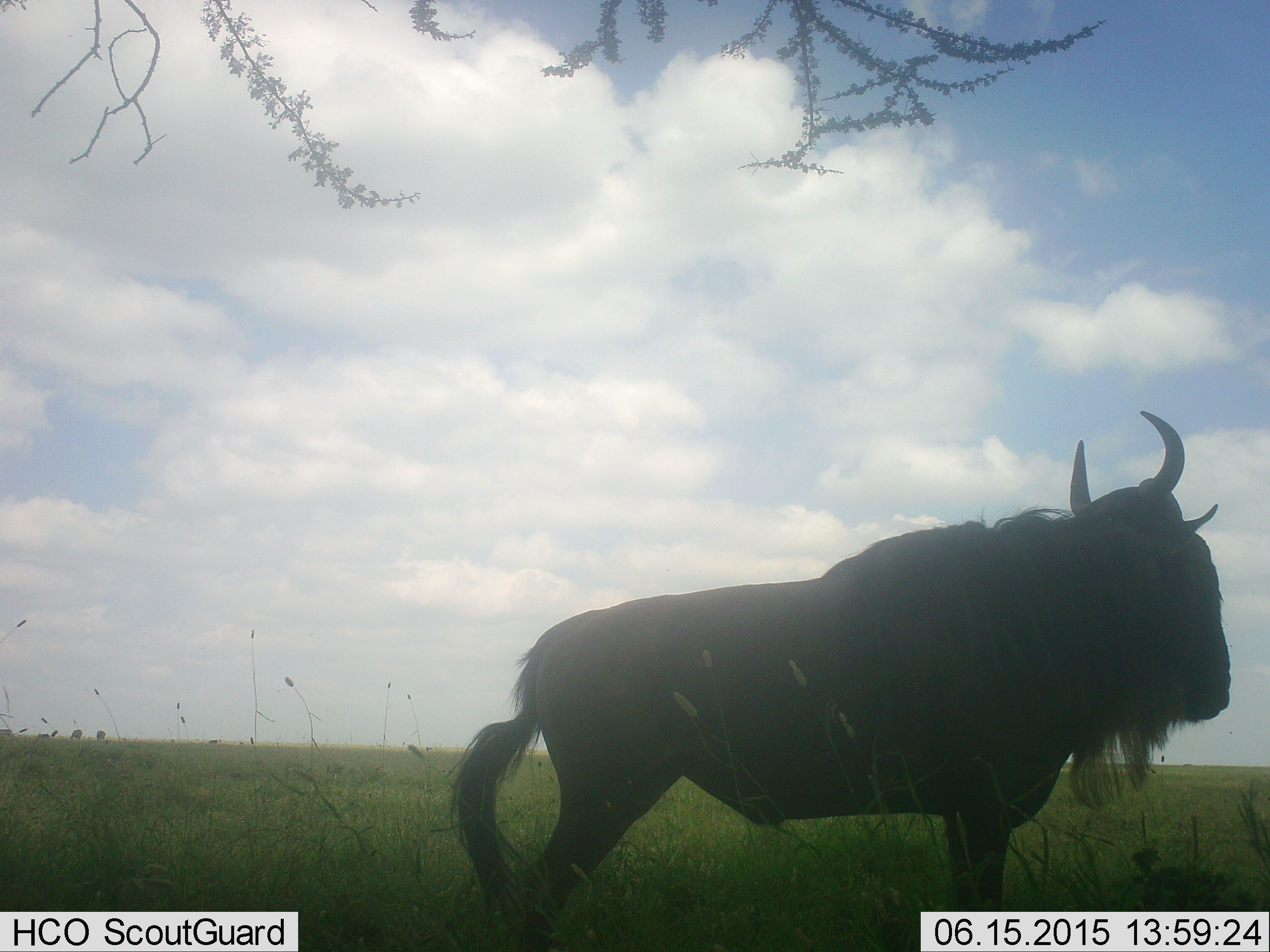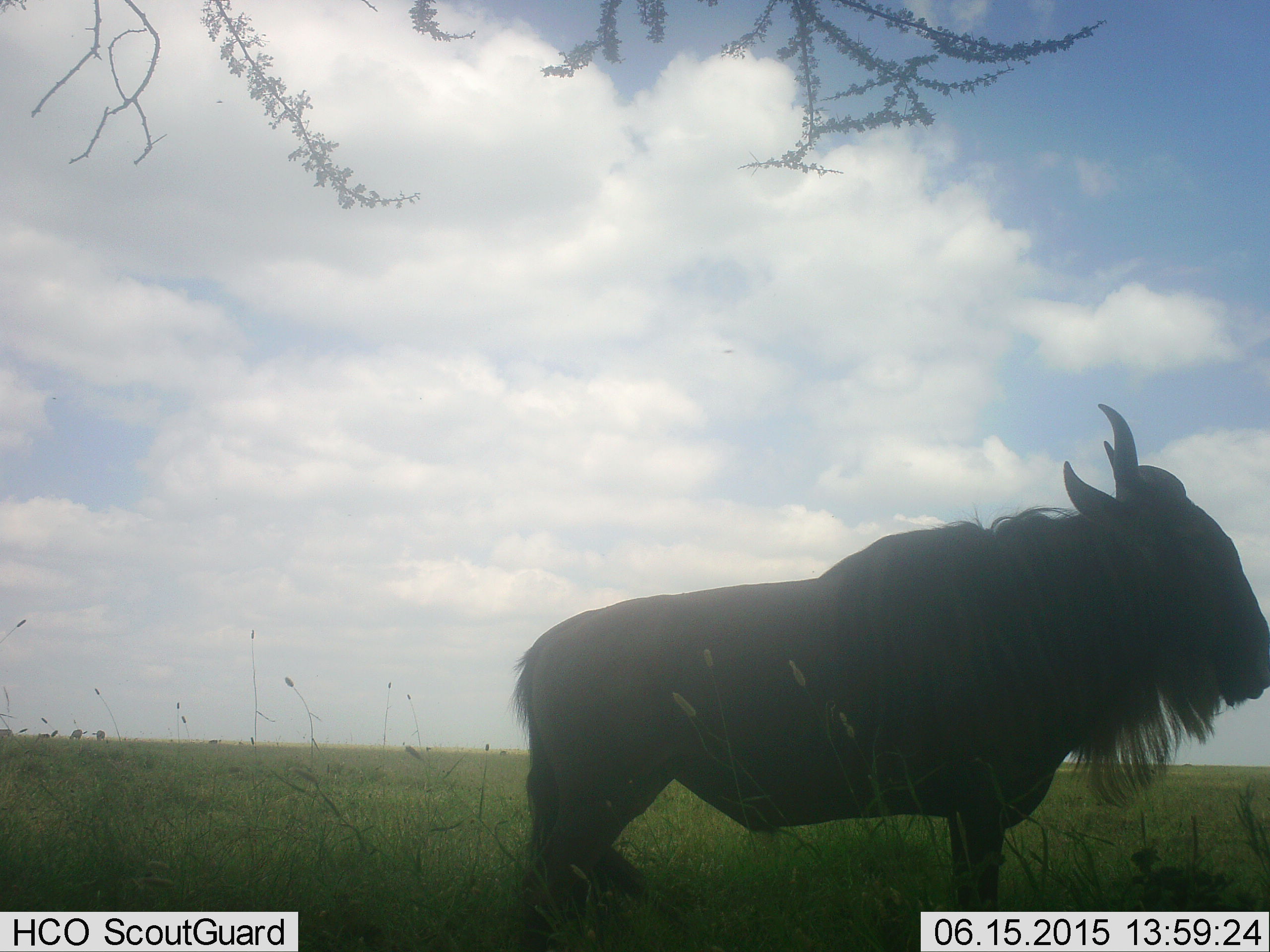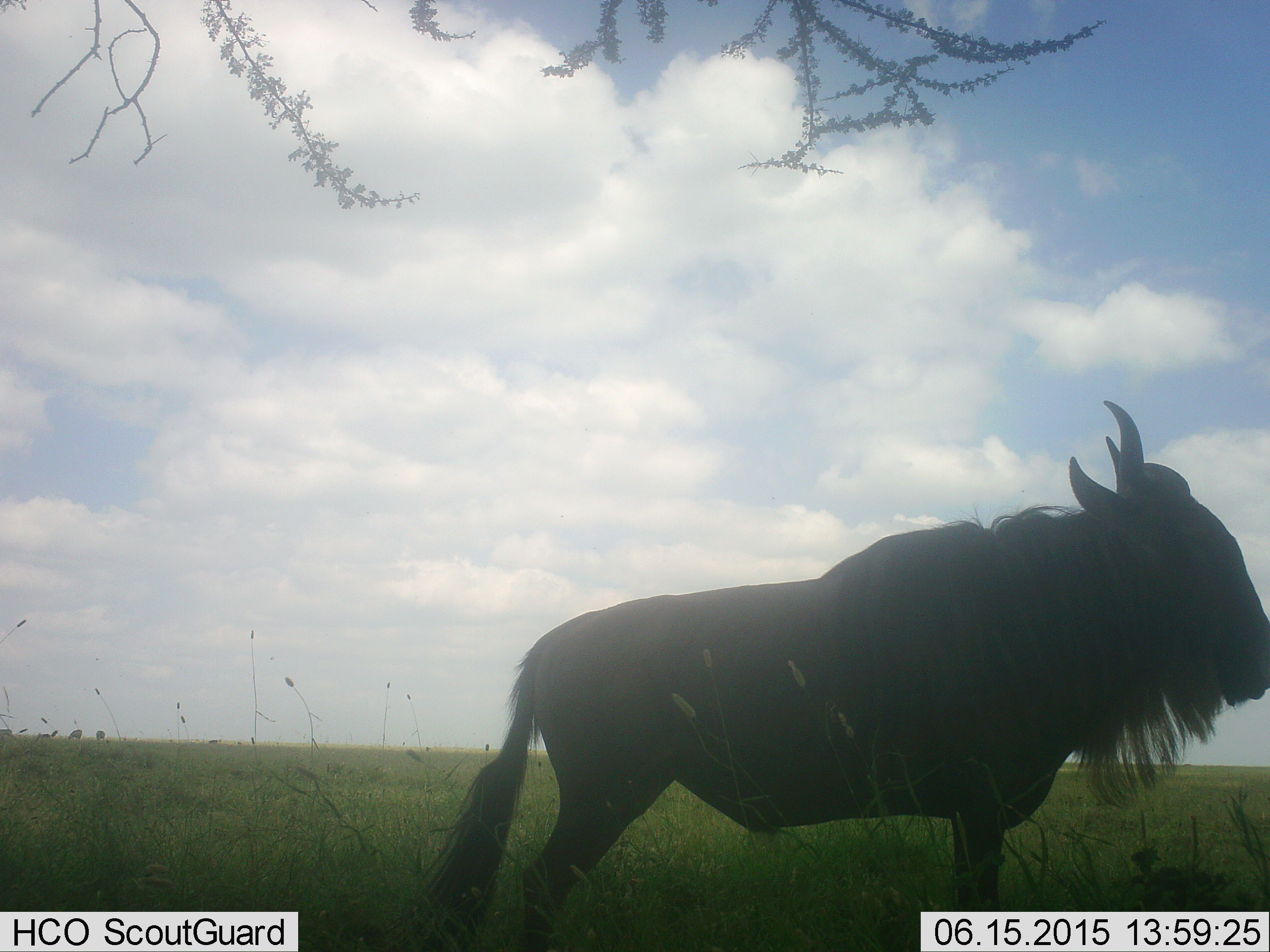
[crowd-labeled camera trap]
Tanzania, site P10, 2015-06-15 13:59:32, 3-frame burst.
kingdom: Animalia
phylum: Chordata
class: Mammalia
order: Artiodactyla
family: Bovidae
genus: Connochaetes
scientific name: Connochaetes taurinus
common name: blue wildebeest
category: wildebeest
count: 1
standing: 100%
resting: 0%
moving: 0%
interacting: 0%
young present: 0%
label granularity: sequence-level